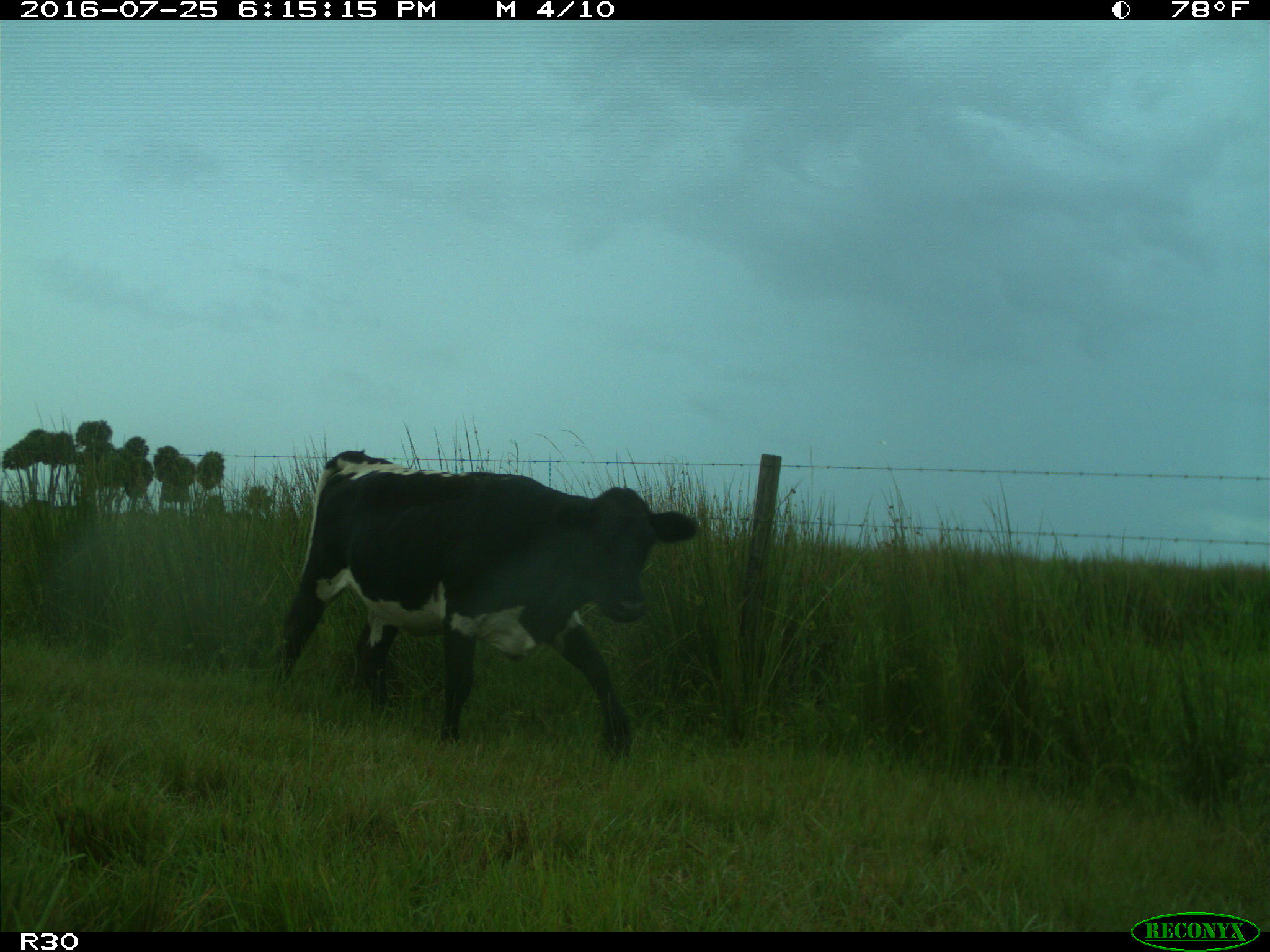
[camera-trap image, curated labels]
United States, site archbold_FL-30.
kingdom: Animalia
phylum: Chordata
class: Mammalia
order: Artiodactyla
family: Bovidae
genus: Bos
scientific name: Bos taurus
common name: domestic cow